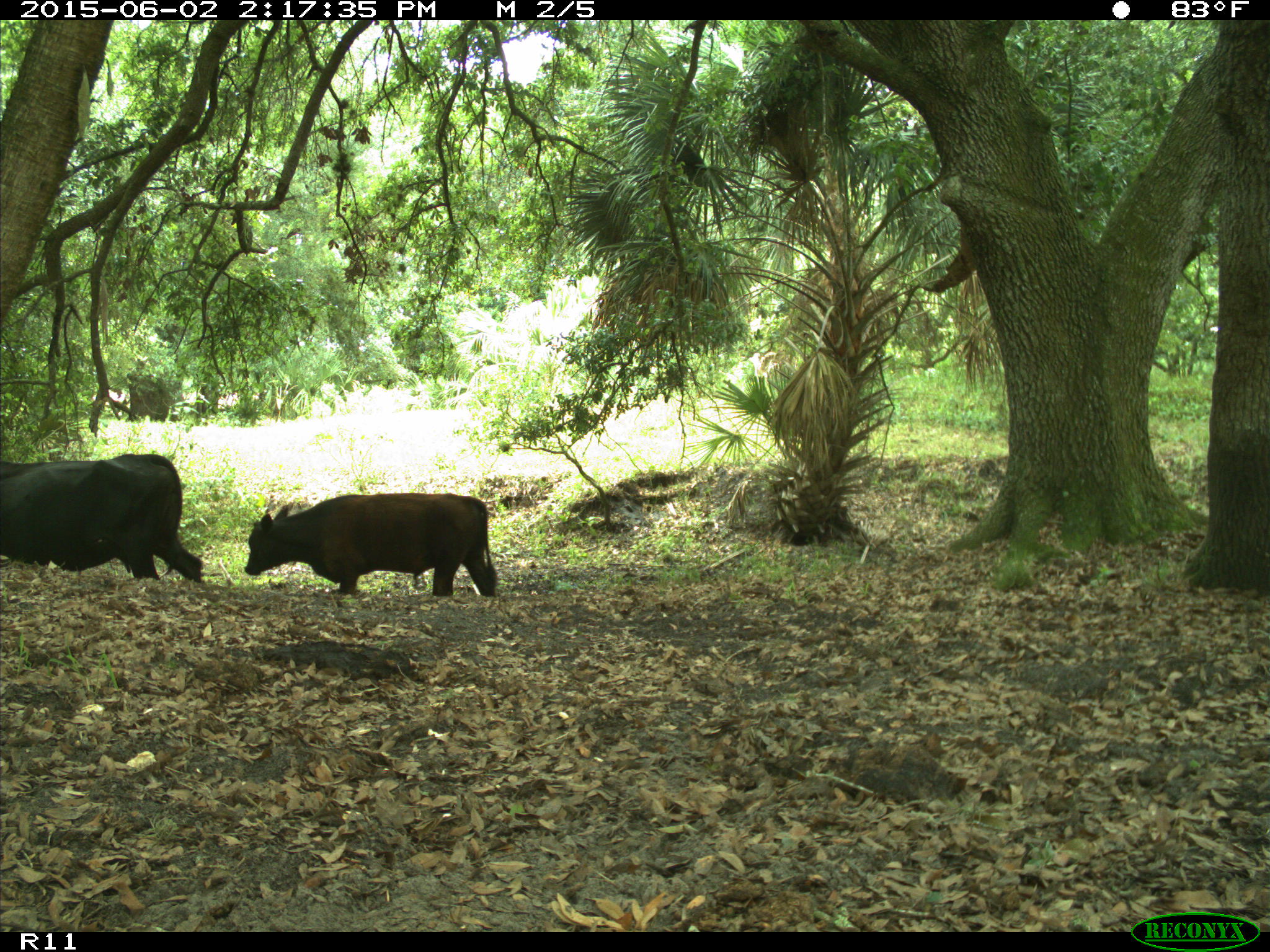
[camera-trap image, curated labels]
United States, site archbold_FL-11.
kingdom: Animalia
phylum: Chordata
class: Mammalia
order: Artiodactyla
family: Bovidae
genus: Bos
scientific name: Bos taurus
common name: domestic cow